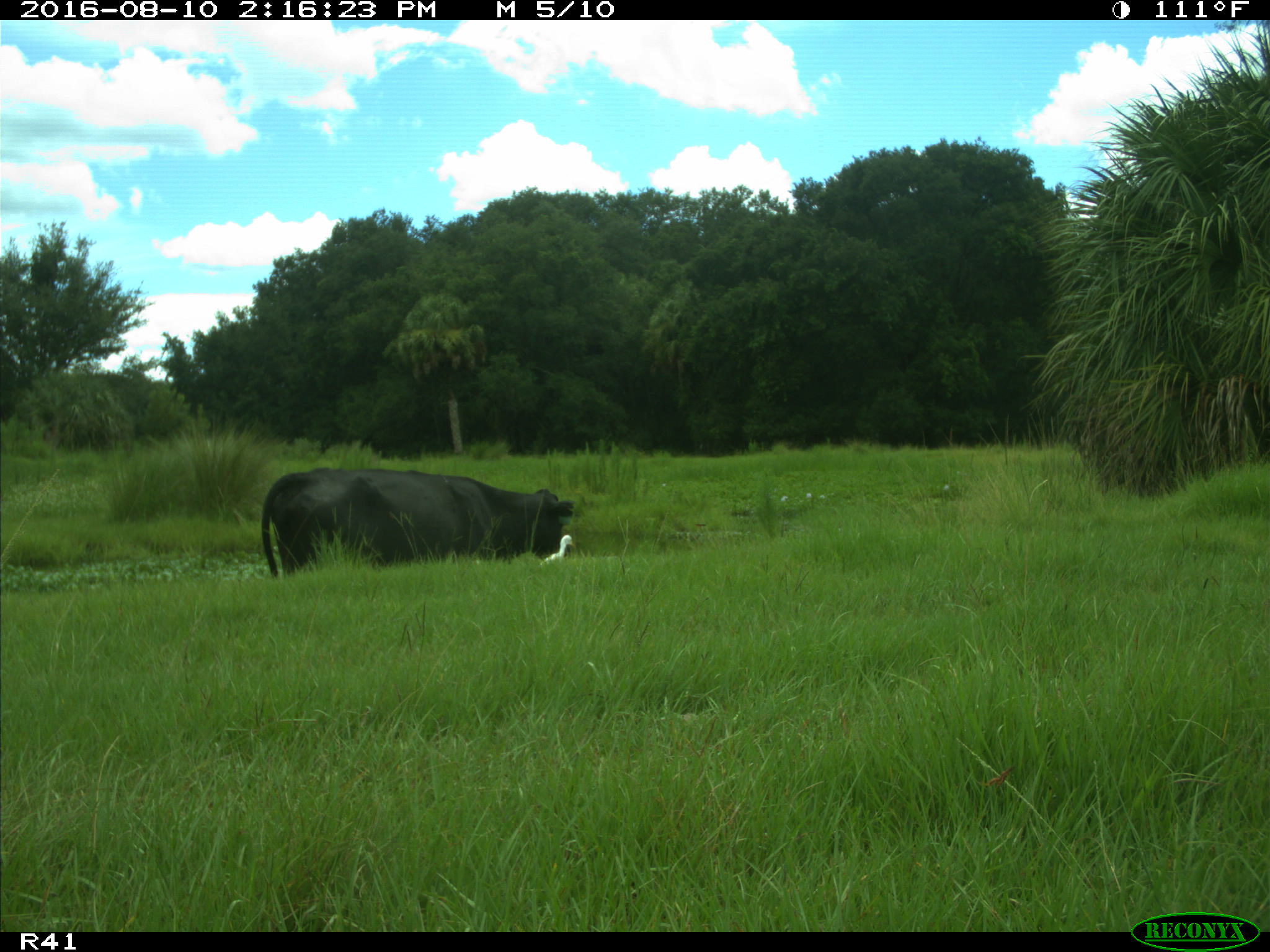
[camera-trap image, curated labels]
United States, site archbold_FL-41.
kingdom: Animalia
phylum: Chordata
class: Mammalia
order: Artiodactyla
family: Bovidae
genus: Bos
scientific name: Bos taurus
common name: domestic cow